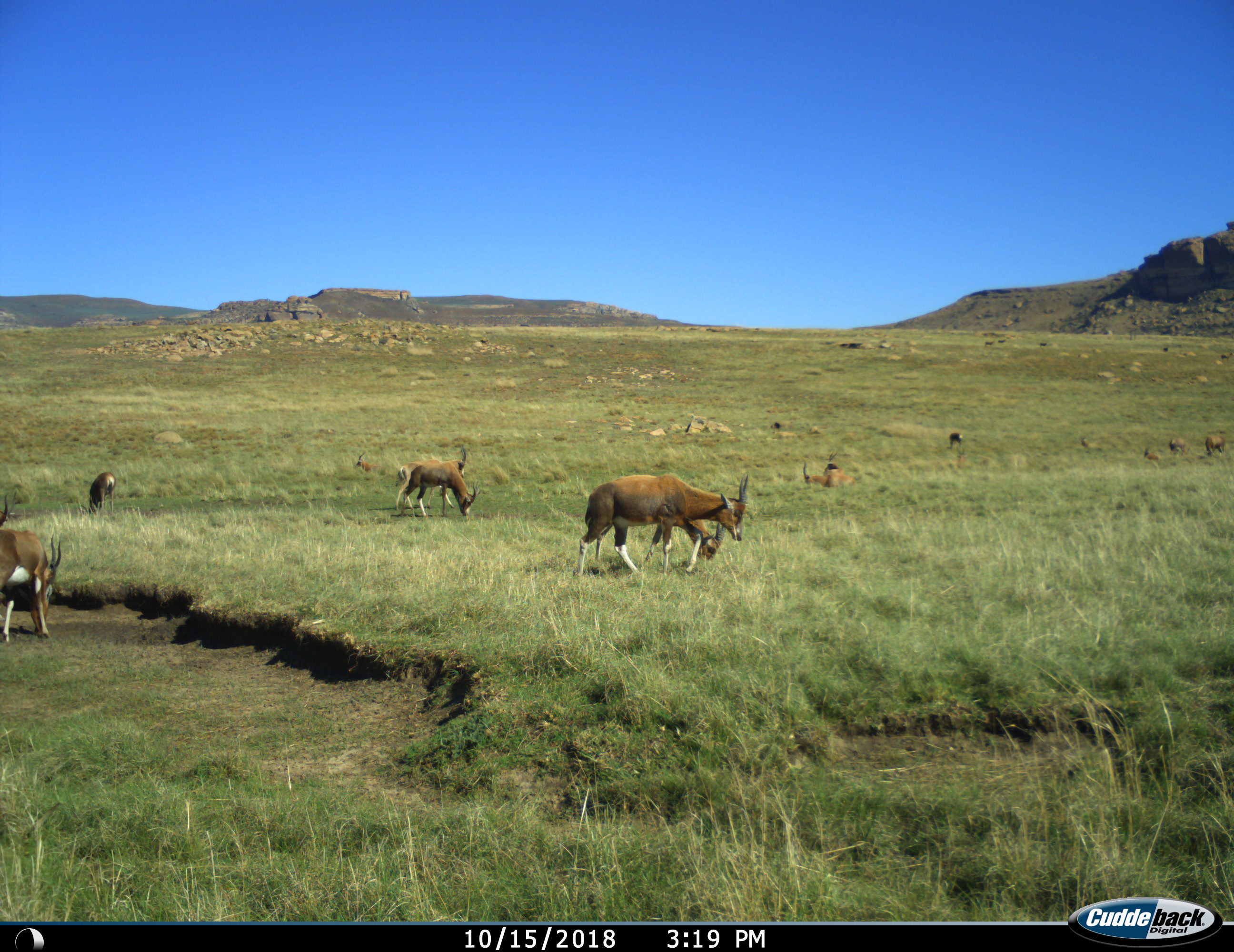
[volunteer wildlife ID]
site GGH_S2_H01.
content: unidentified animal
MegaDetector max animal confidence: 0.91